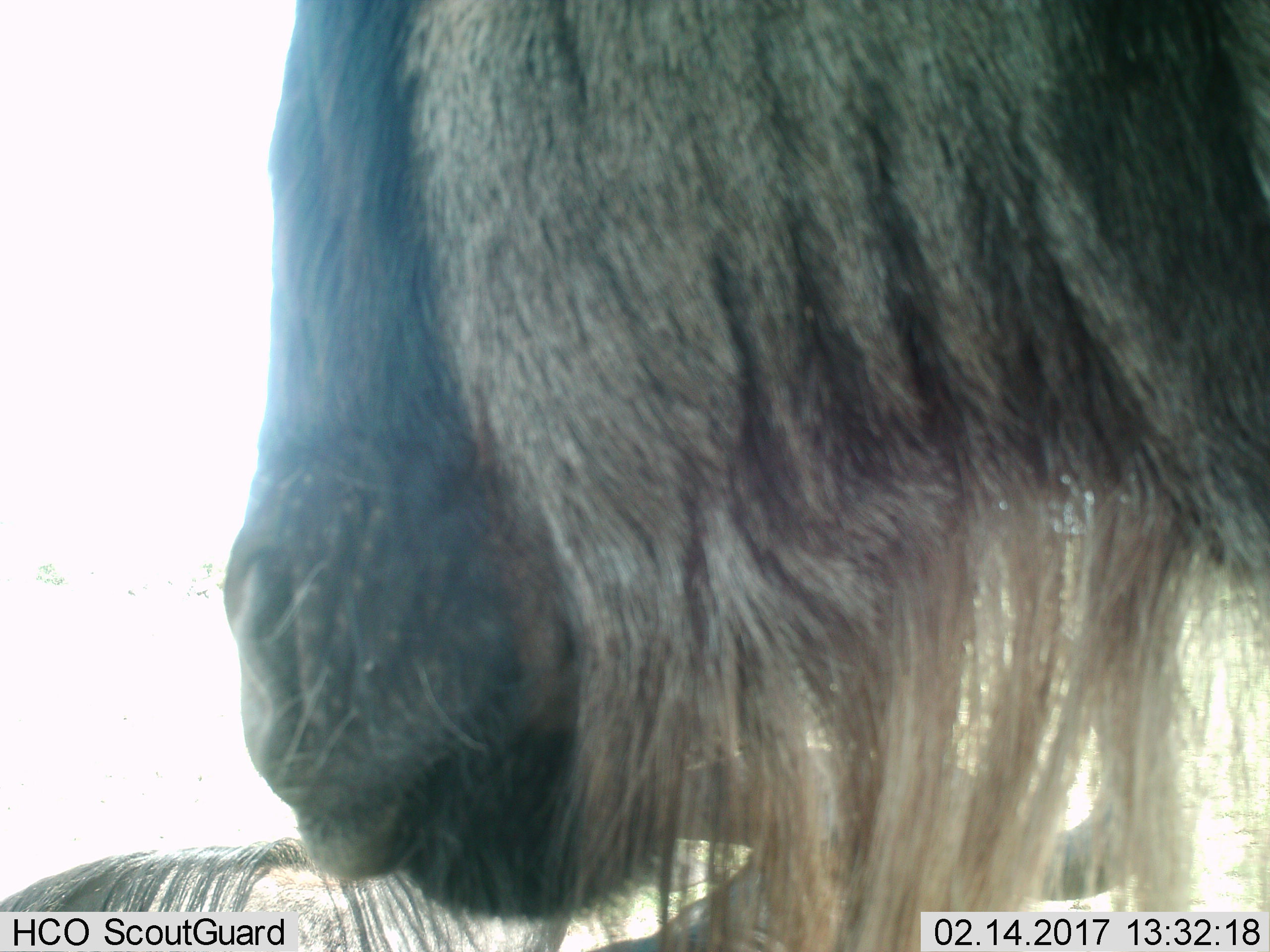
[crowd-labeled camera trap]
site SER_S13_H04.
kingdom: Animalia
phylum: Chordata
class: Mammalia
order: Artiodactyla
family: Bovidae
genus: Connochaetes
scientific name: Connochaetes taurinus taurinus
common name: blue wildebeest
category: wildebeestblue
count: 1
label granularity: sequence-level